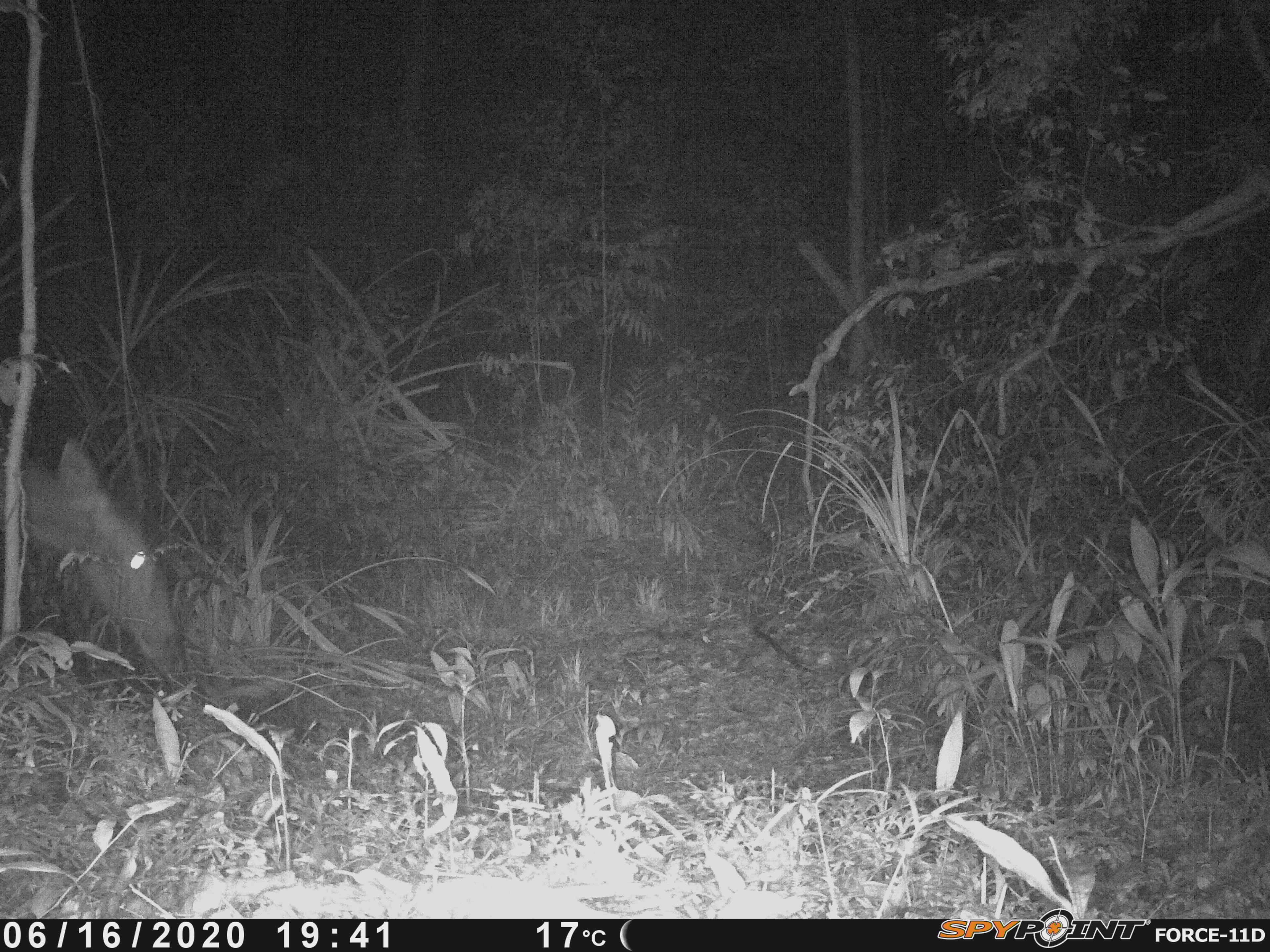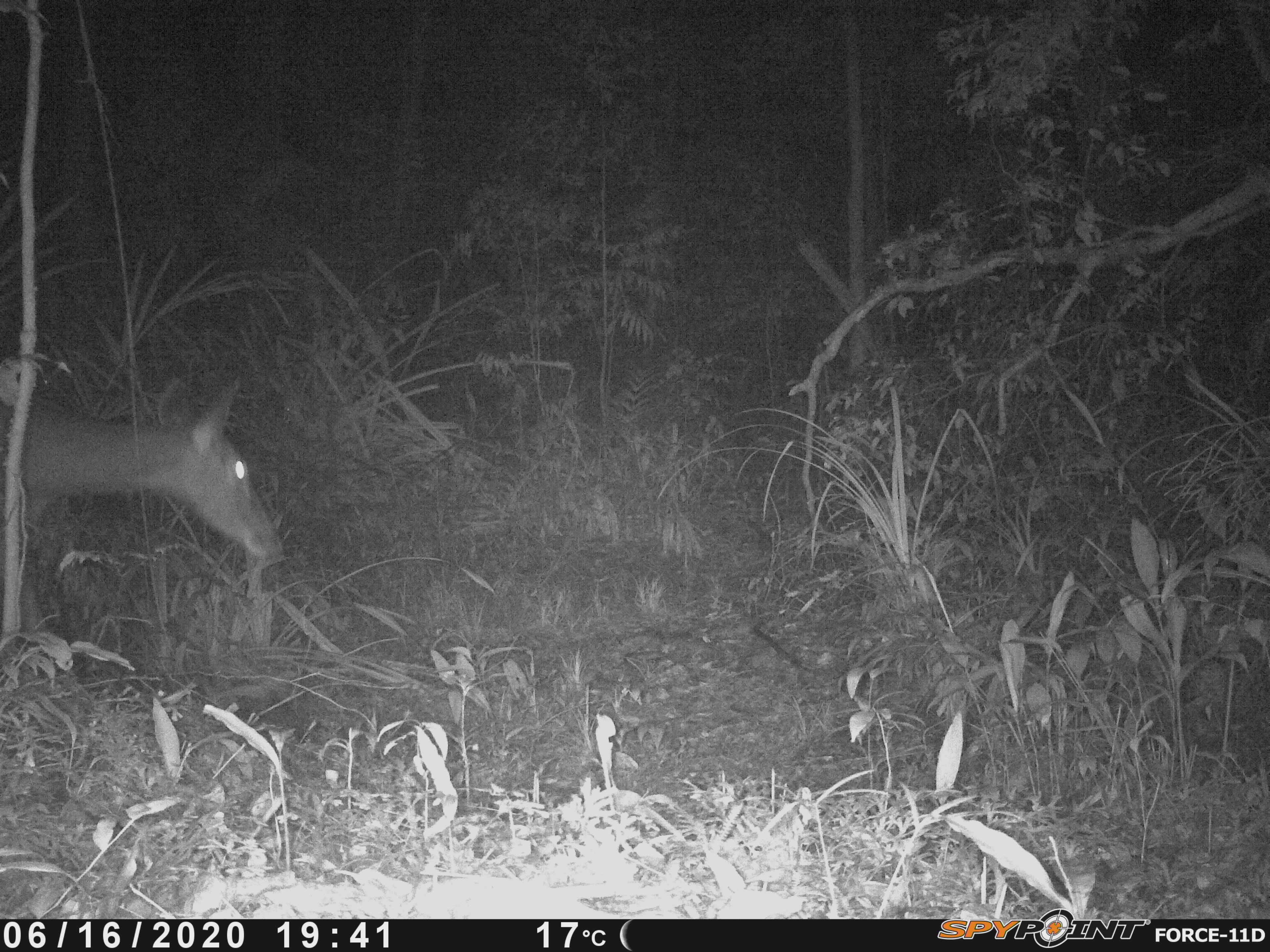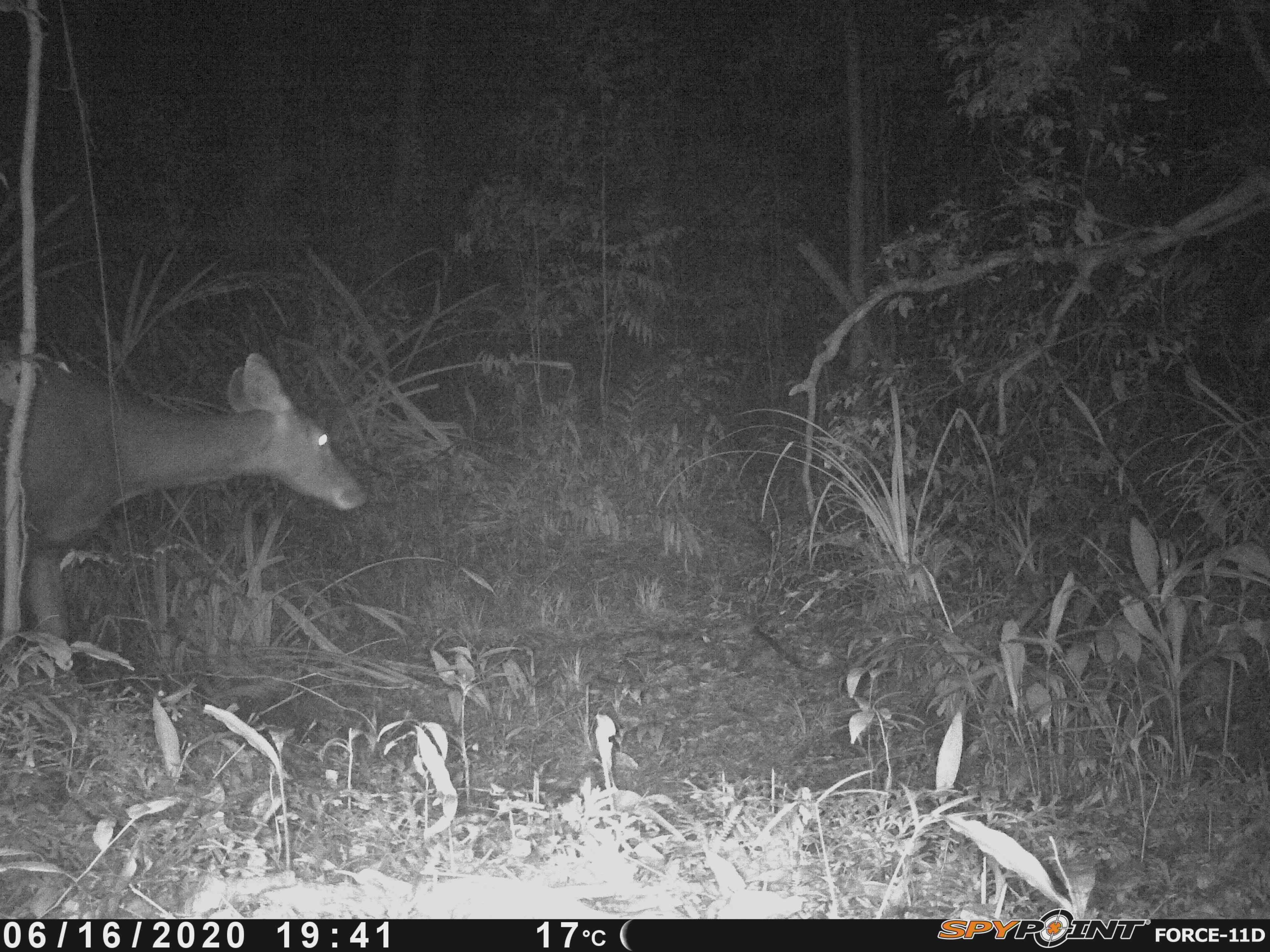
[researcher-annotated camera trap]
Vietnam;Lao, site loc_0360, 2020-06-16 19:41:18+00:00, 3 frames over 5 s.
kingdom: Animalia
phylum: Chordata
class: Mammalia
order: Artiodactyla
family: Cervidae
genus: Rusa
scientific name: Rusa unicolor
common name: sambar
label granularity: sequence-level